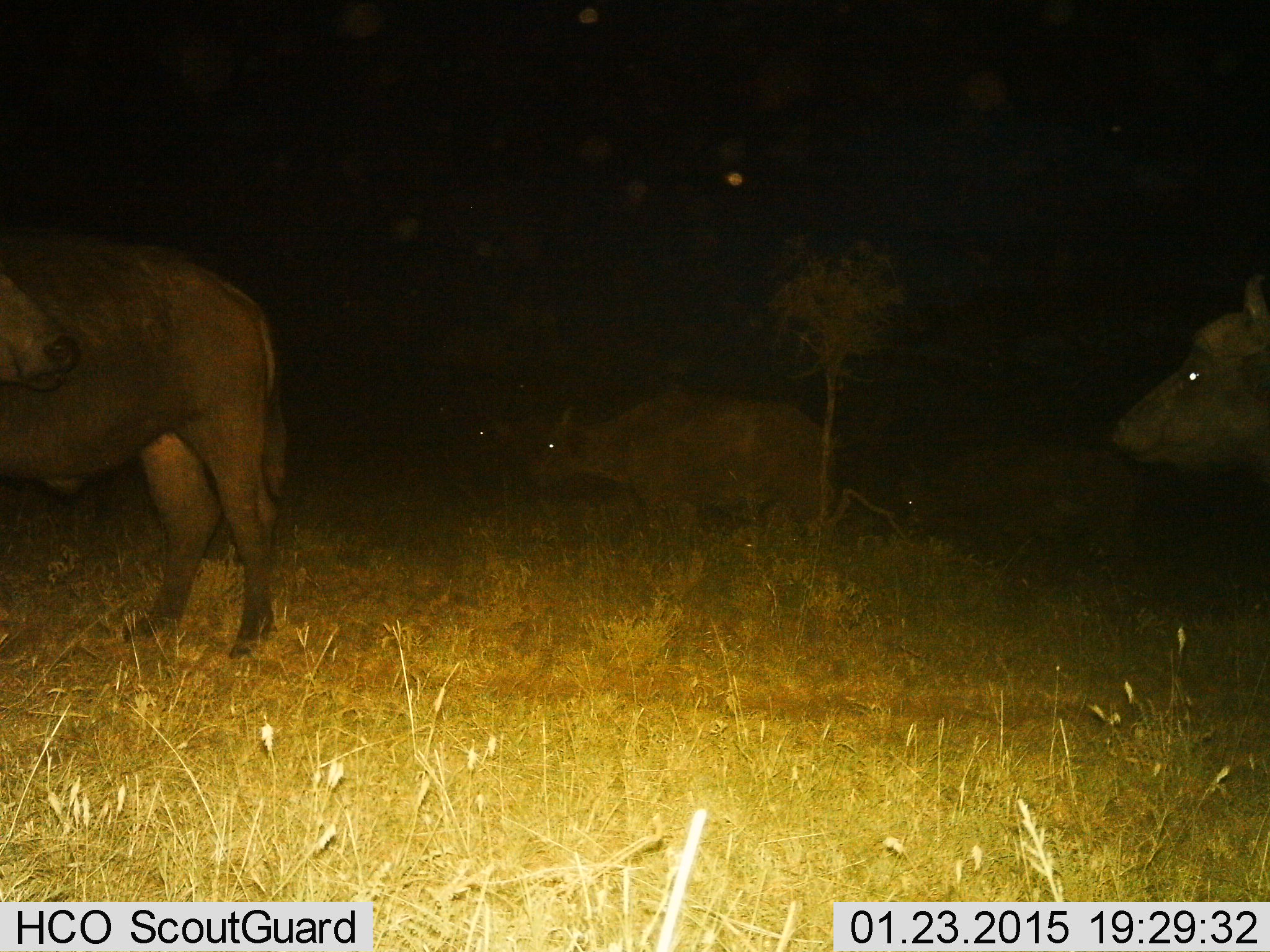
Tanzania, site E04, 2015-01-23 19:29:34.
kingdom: Animalia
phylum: Chordata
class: Mammalia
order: Artiodactyla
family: Bovidae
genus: Syncerus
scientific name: Syncerus caffer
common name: cape buffalo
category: buffalo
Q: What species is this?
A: Buffalo (cape buffalo) (Syncerus caffer).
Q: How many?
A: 5.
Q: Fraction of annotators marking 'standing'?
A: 90%.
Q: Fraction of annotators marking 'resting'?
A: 0%.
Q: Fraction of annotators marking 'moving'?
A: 10%.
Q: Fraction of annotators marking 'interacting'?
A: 0%.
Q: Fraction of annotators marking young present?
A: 20%.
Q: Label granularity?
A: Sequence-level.